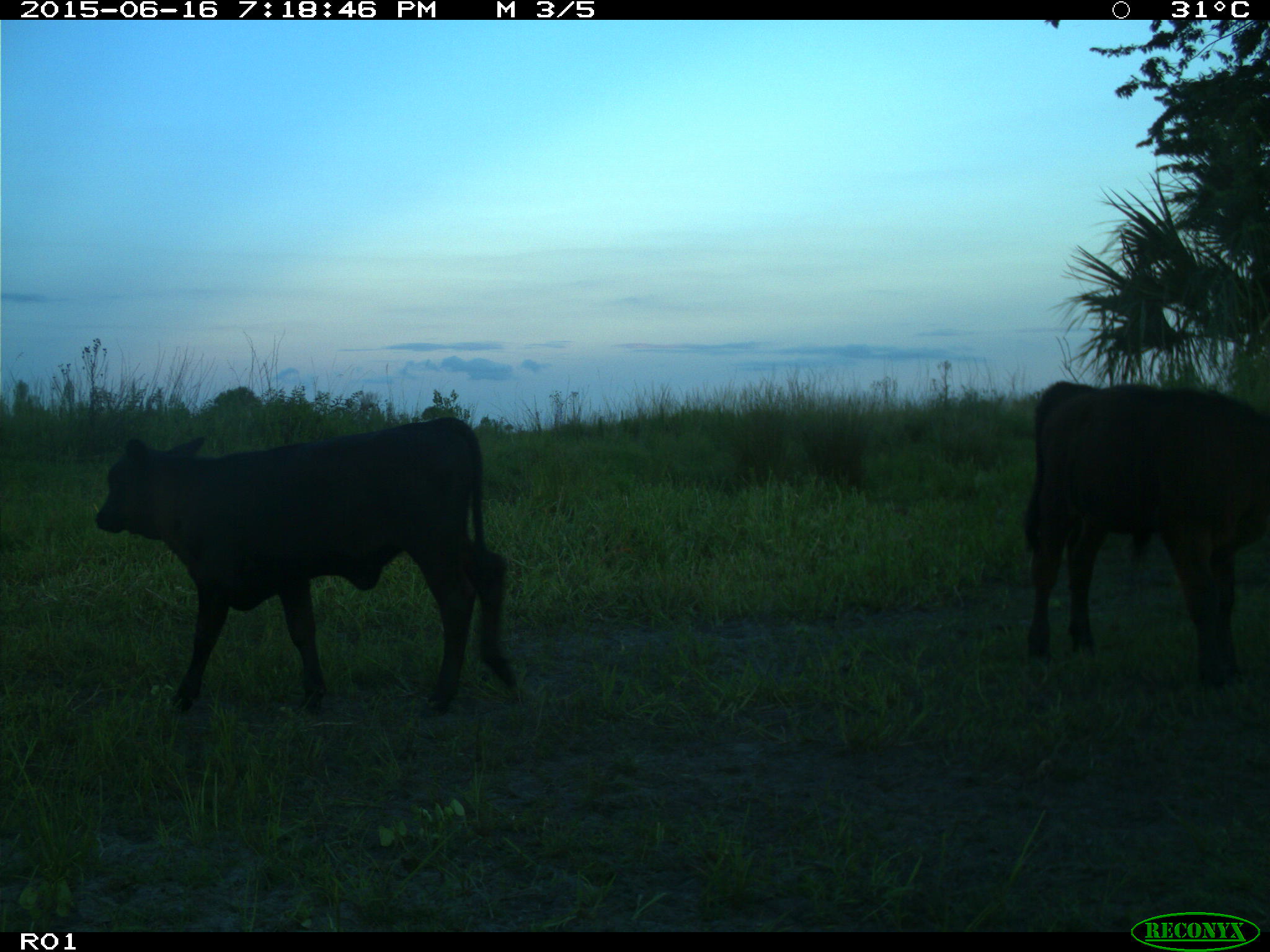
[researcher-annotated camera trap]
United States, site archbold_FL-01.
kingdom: Animalia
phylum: Chordata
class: Mammalia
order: Artiodactyla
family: Bovidae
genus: Bos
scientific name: Bos taurus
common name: domestic cow